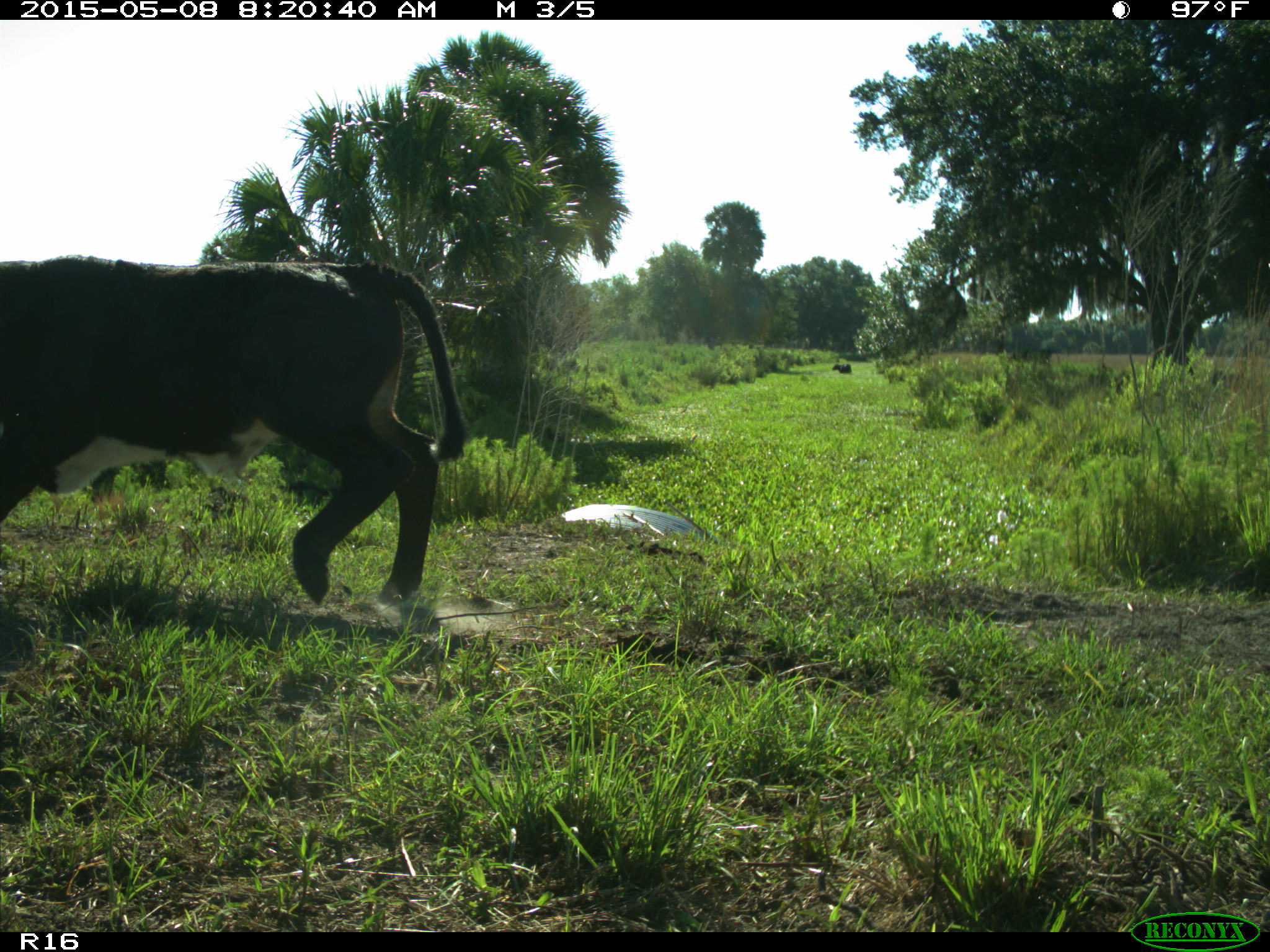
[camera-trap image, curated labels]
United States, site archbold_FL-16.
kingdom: Animalia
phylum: Chordata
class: Mammalia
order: Artiodactyla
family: Bovidae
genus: Bos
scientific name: Bos taurus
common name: domestic cow